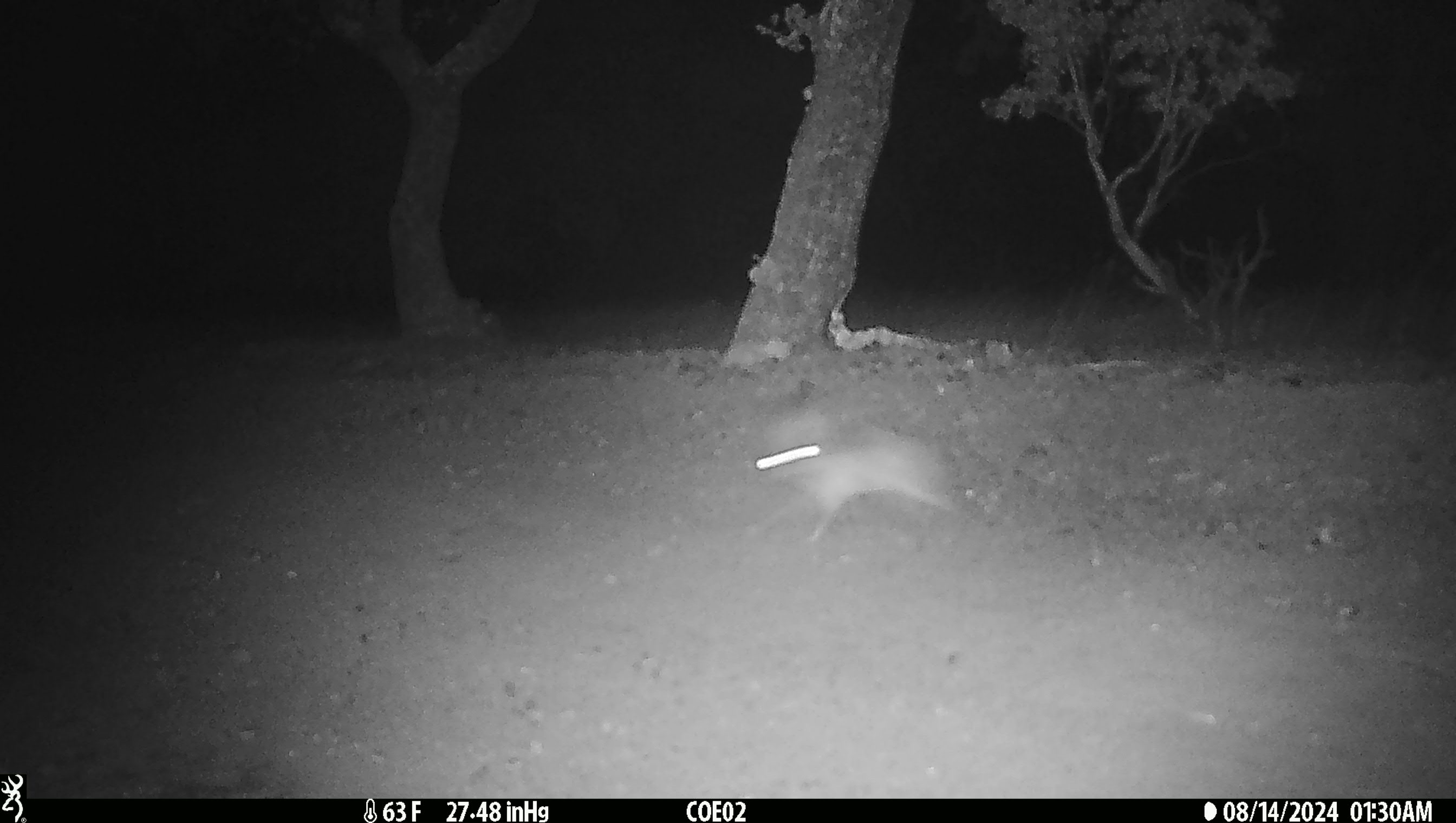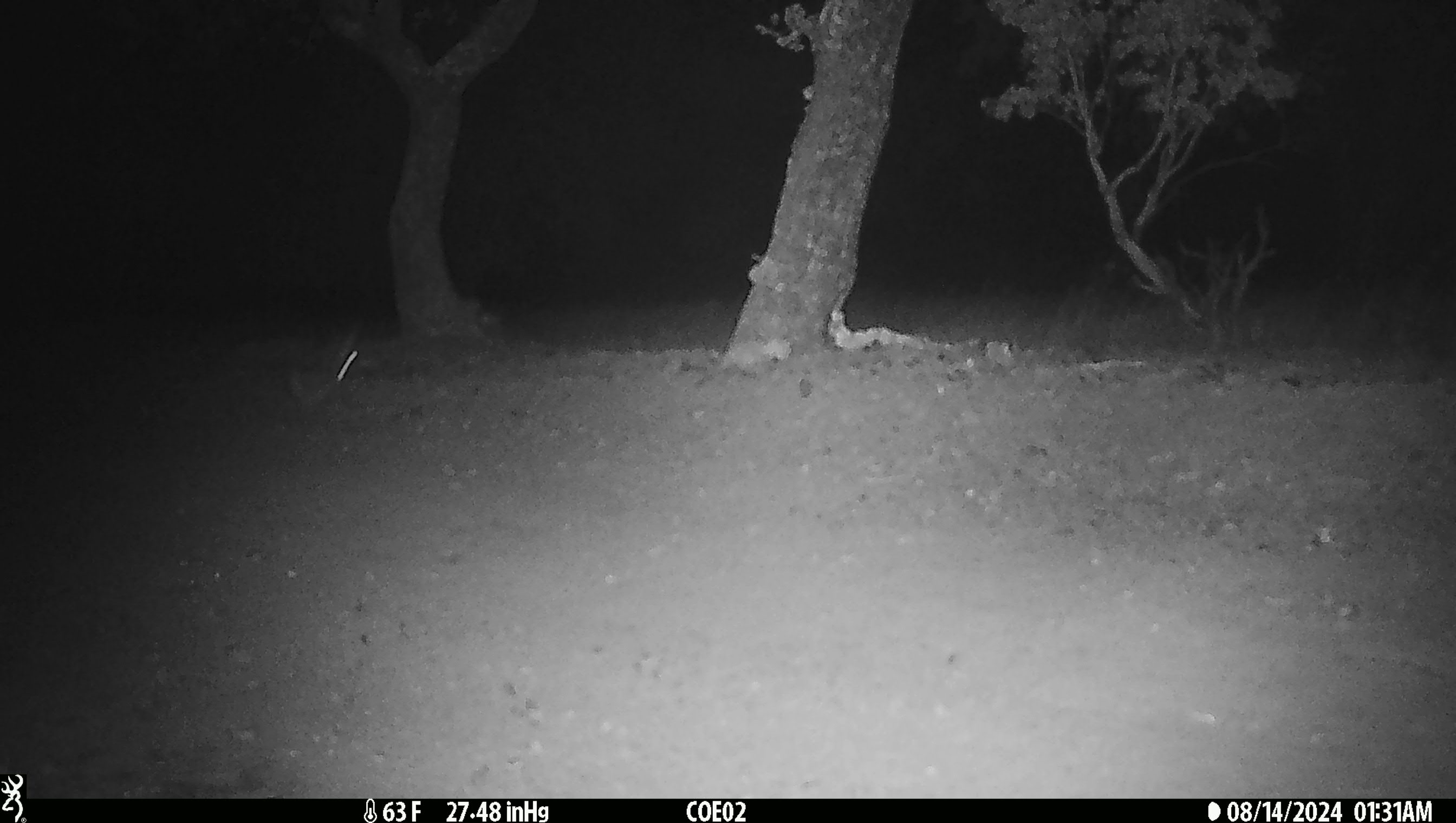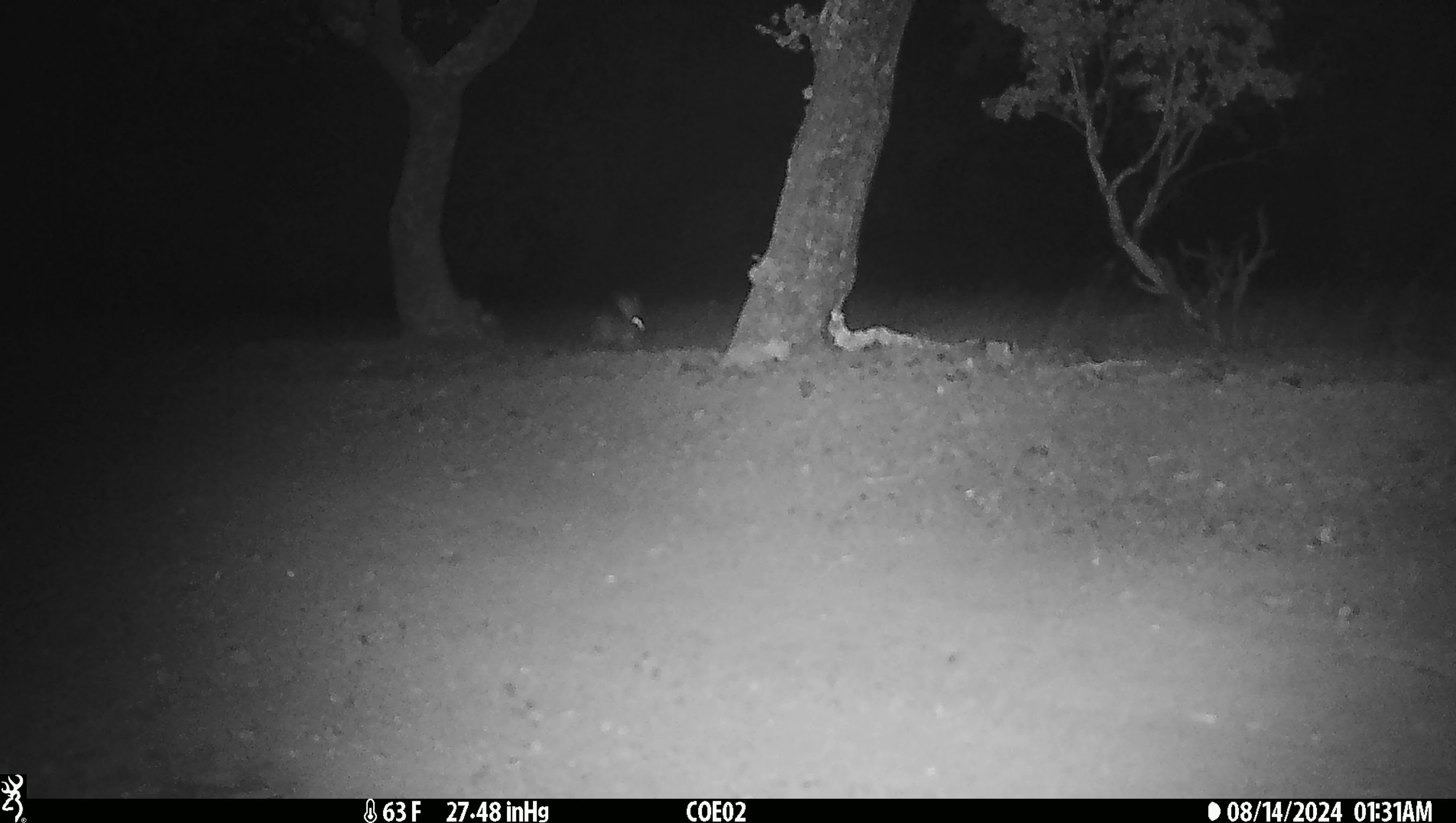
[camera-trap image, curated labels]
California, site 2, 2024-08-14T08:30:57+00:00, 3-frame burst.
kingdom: Animalia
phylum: Chordata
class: Mammalia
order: Lagomorpha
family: Leporidae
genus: Lepus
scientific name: Lepus californicus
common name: black-tailed jackrabbit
Black-tailed jackrabbit (Lepus californicus).